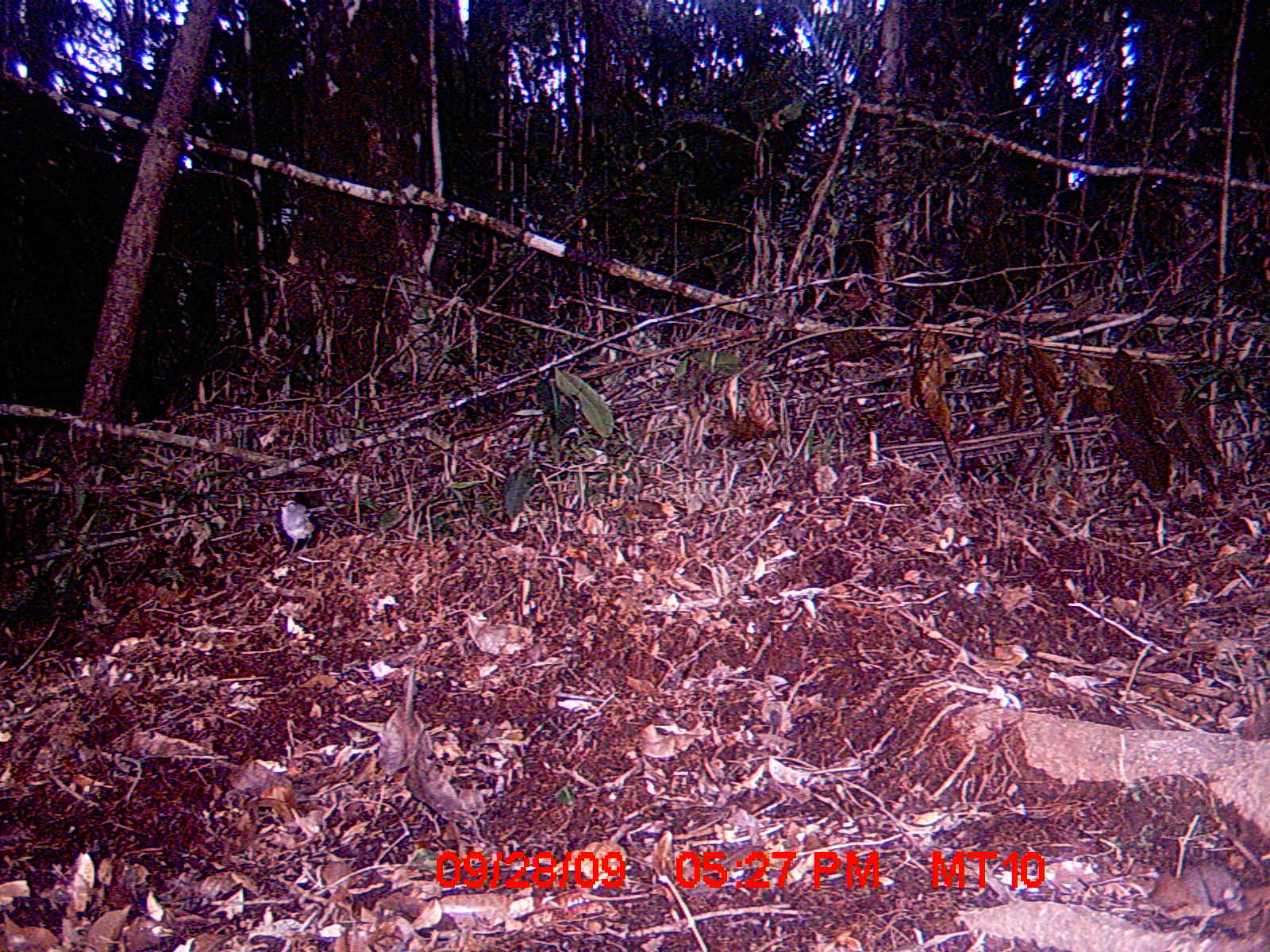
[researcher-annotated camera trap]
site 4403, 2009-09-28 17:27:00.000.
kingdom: Animalia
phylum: Chordata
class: Aves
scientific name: Aves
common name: bird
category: unknown bird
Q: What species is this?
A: Unknown bird (bird) (Aves).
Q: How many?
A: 1.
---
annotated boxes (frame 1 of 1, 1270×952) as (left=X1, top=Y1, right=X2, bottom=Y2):
unknown bird: (left=274, top=496, right=350, bottom=554)